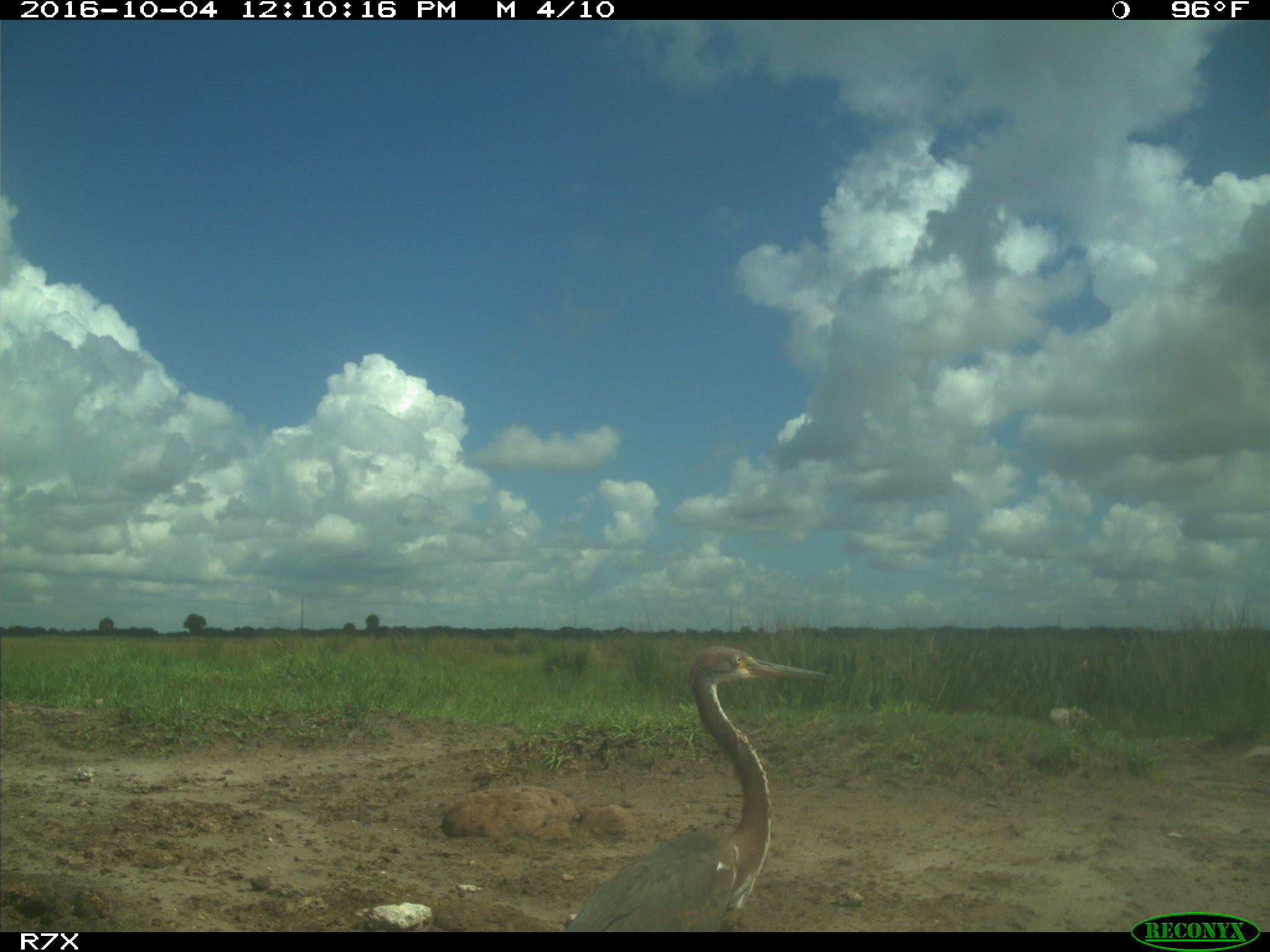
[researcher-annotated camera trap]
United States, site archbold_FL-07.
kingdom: Animalia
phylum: Chordata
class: Aves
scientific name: Aves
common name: birds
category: unidentified bird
Unidentified bird (birds) (Aves).